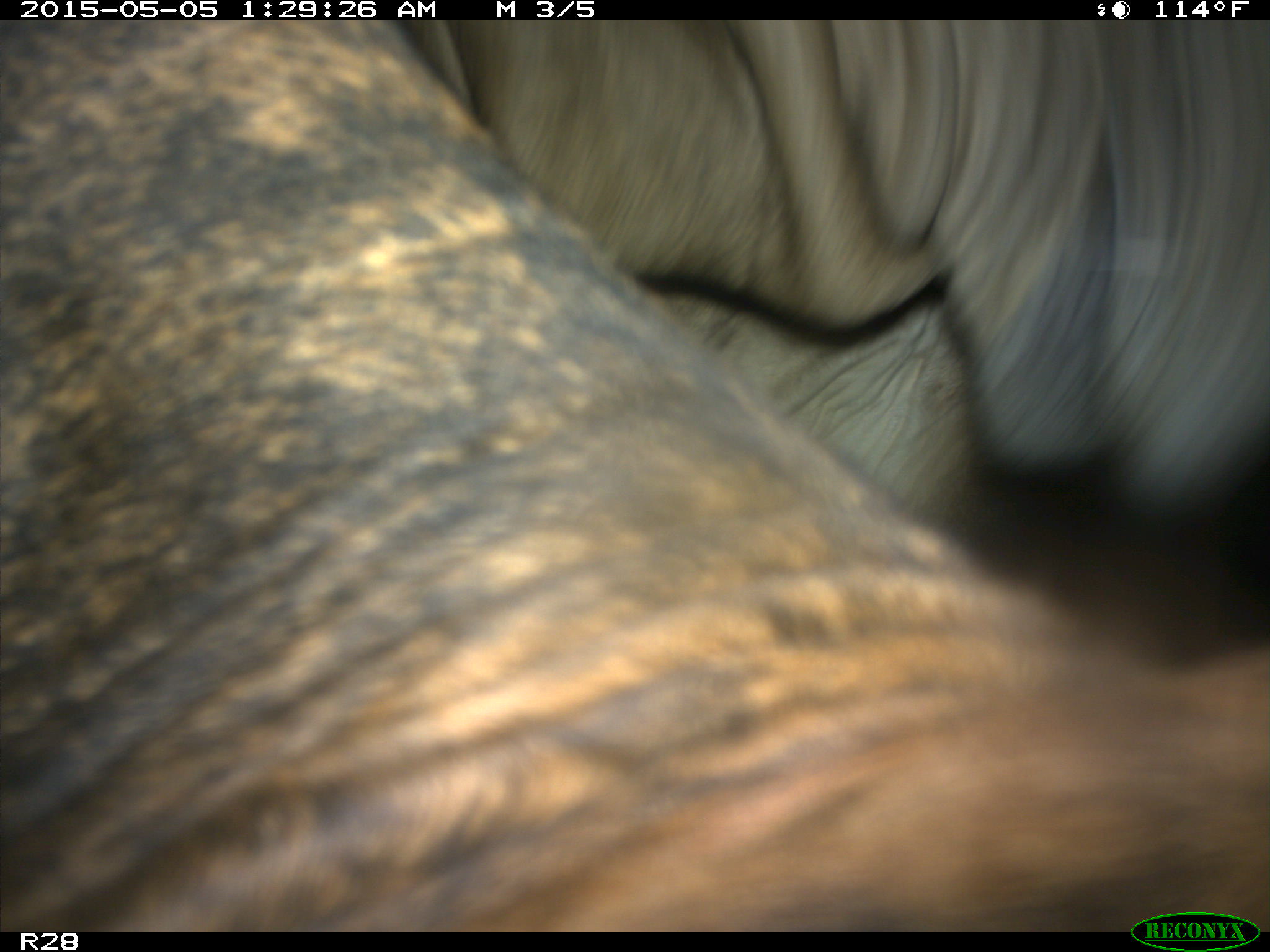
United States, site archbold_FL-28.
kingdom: Animalia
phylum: Chordata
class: Mammalia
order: Artiodactyla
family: Bovidae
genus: Bos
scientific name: Bos taurus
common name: domestic cow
Bos taurus (domestic cow).